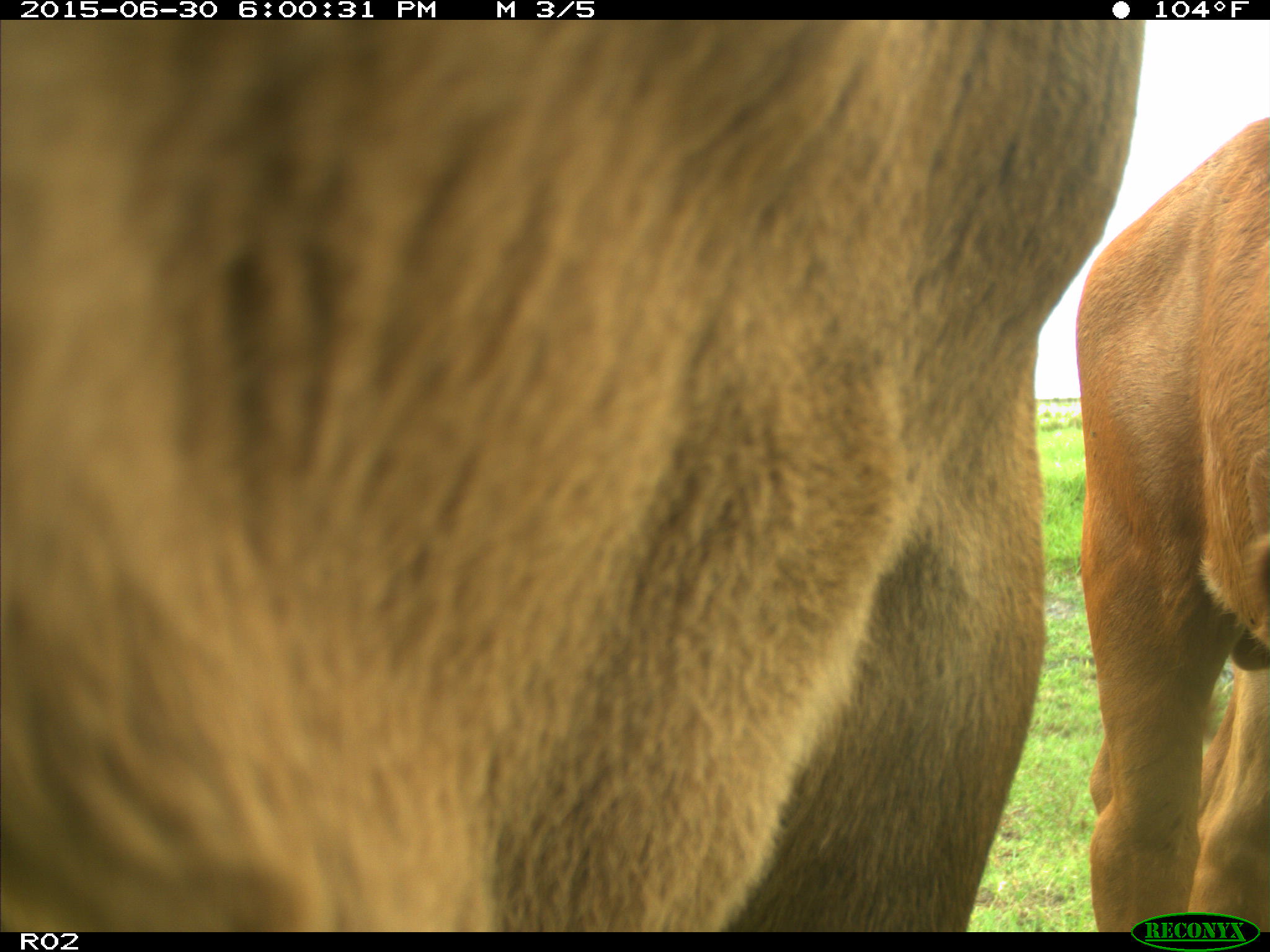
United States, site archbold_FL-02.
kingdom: Animalia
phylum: Chordata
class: Mammalia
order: Artiodactyla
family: Bovidae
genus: Bos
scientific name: Bos taurus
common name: domestic cow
Bos taurus (domestic cow).